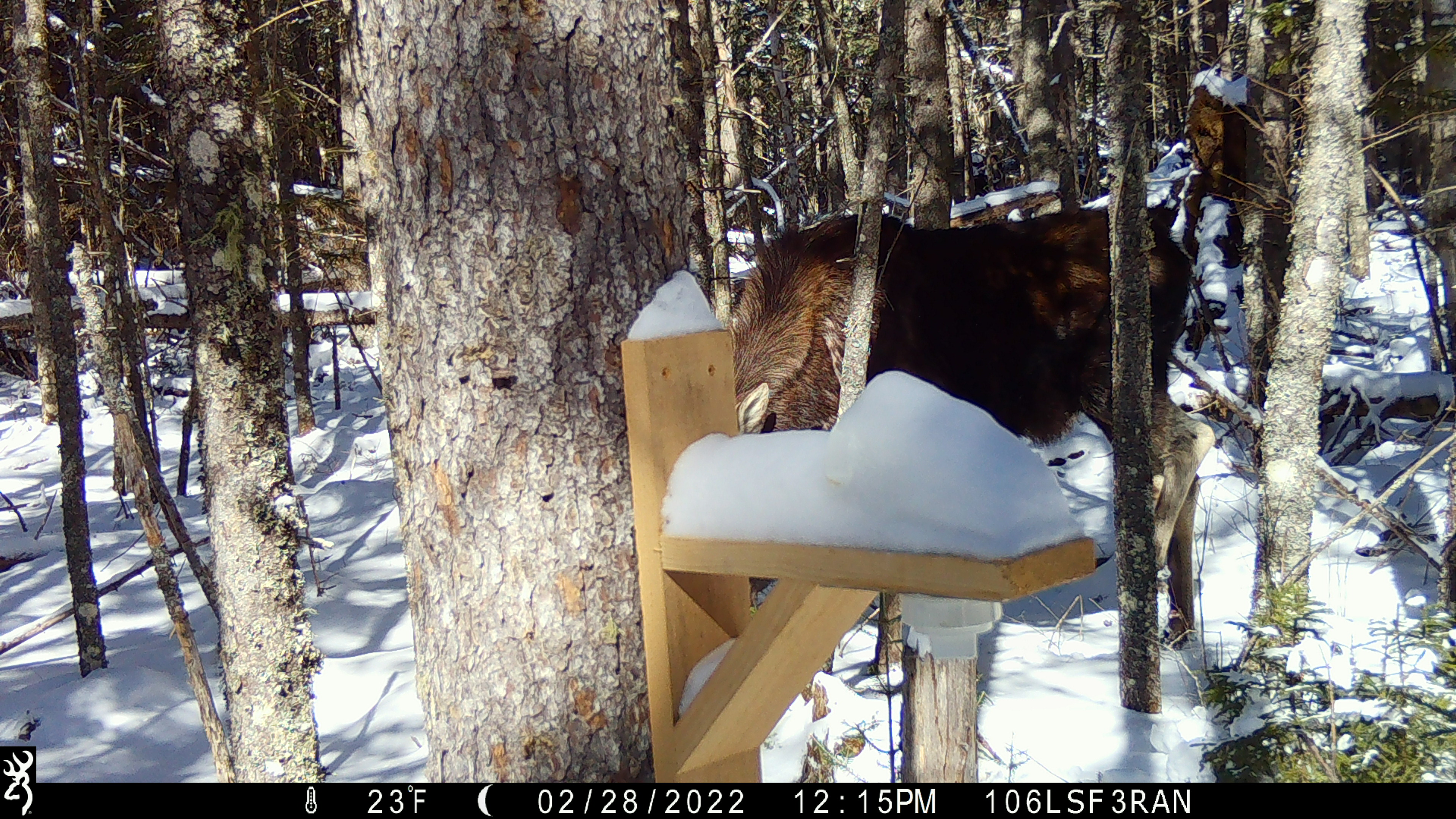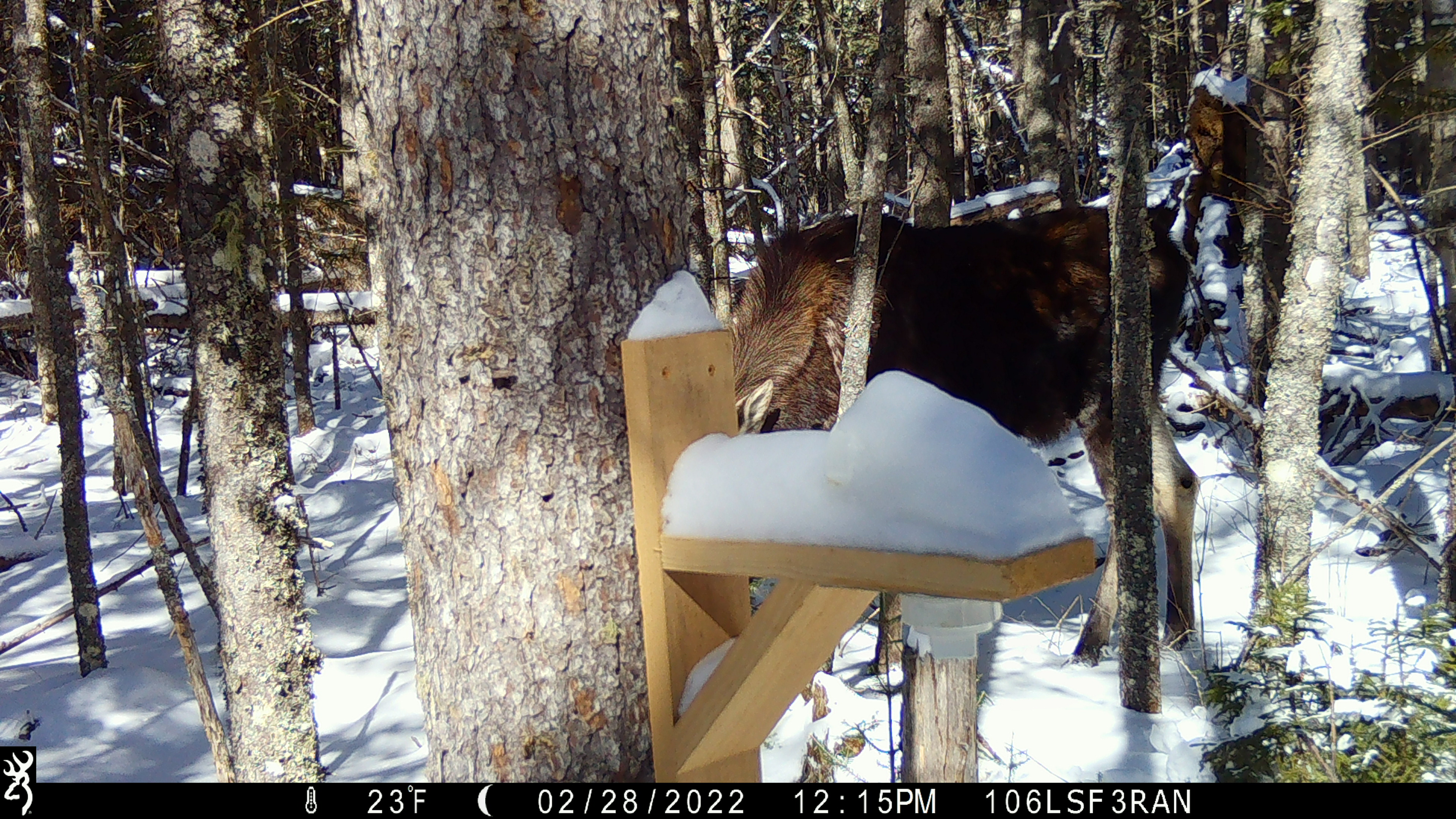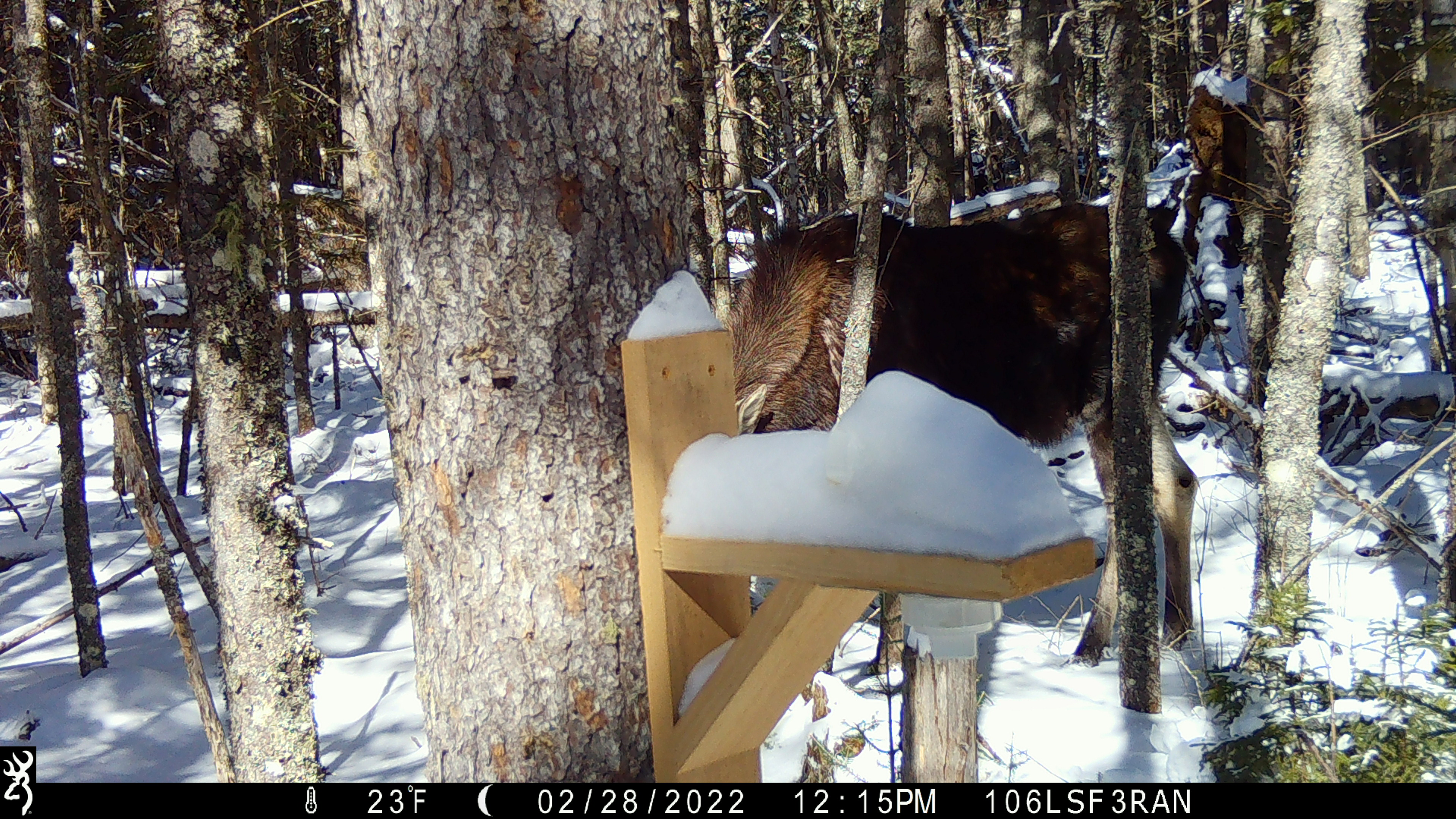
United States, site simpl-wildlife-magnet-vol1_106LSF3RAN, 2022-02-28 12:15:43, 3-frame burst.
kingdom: Animalia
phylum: Chordata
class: Mammalia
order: Artiodactyla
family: Cervidae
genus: Alces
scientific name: Alces alces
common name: moose